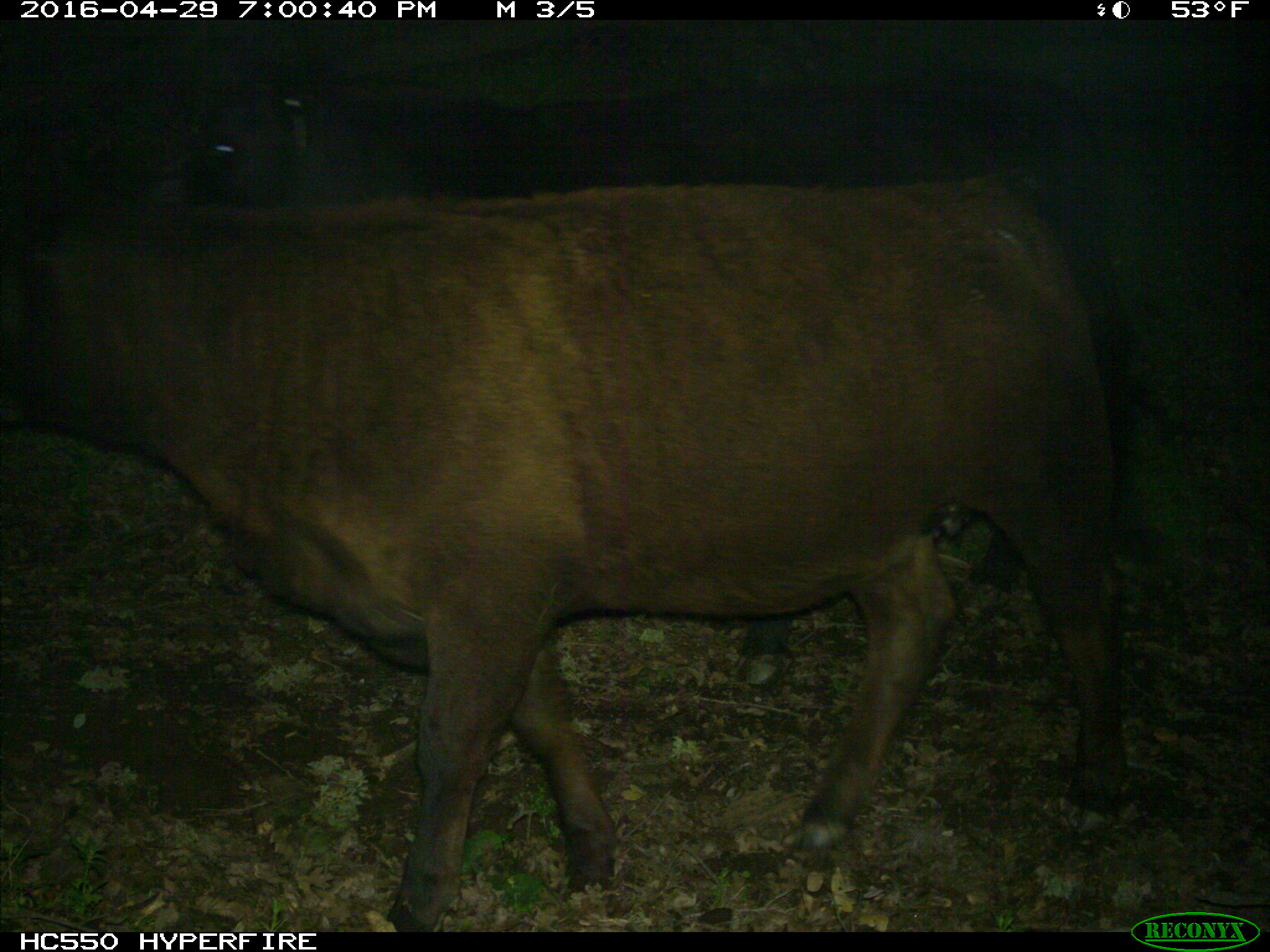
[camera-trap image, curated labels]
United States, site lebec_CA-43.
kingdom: Animalia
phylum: Chordata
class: Mammalia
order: Artiodactyla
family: Bovidae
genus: Bos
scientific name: Bos taurus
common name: domestic cow